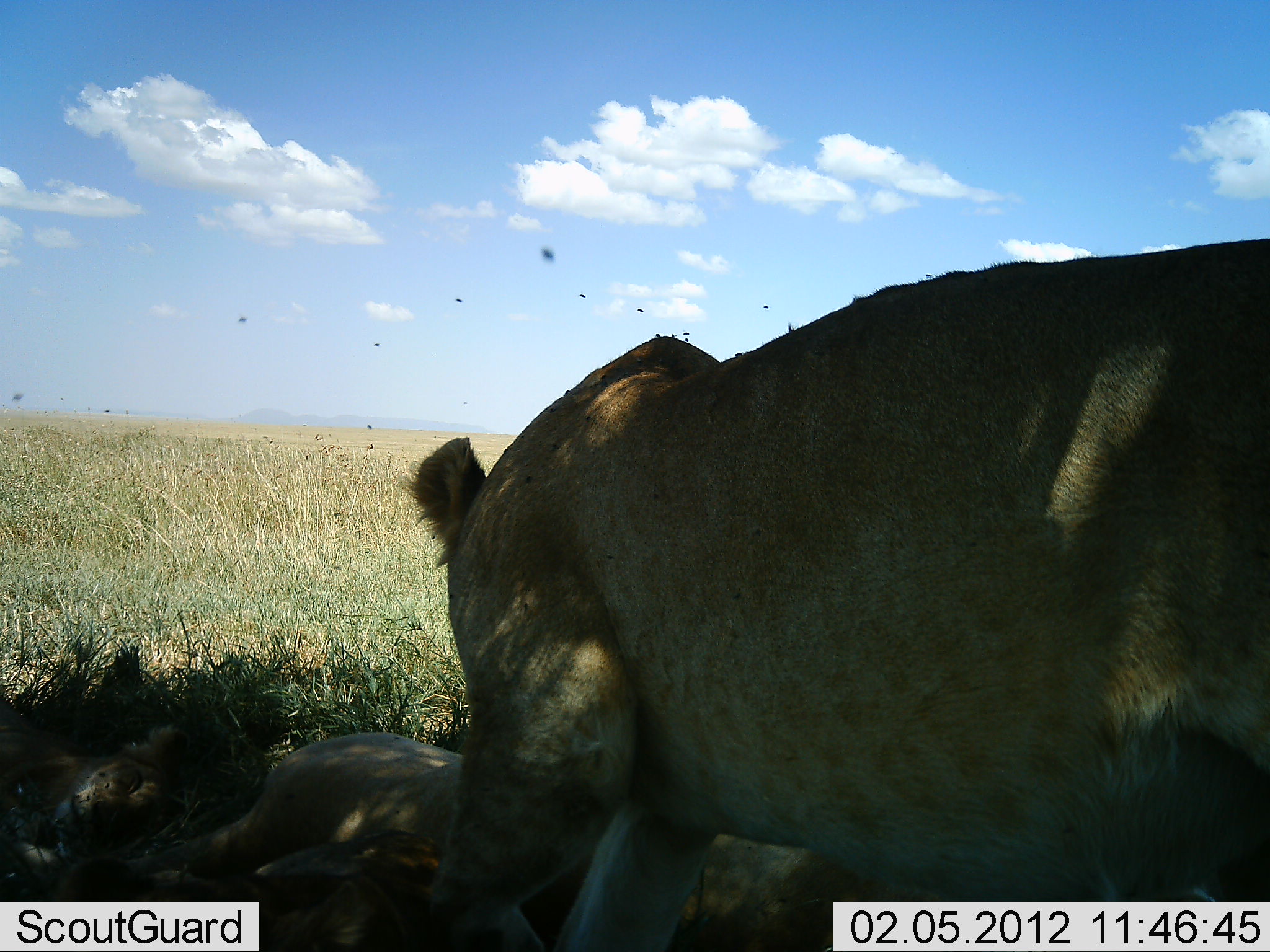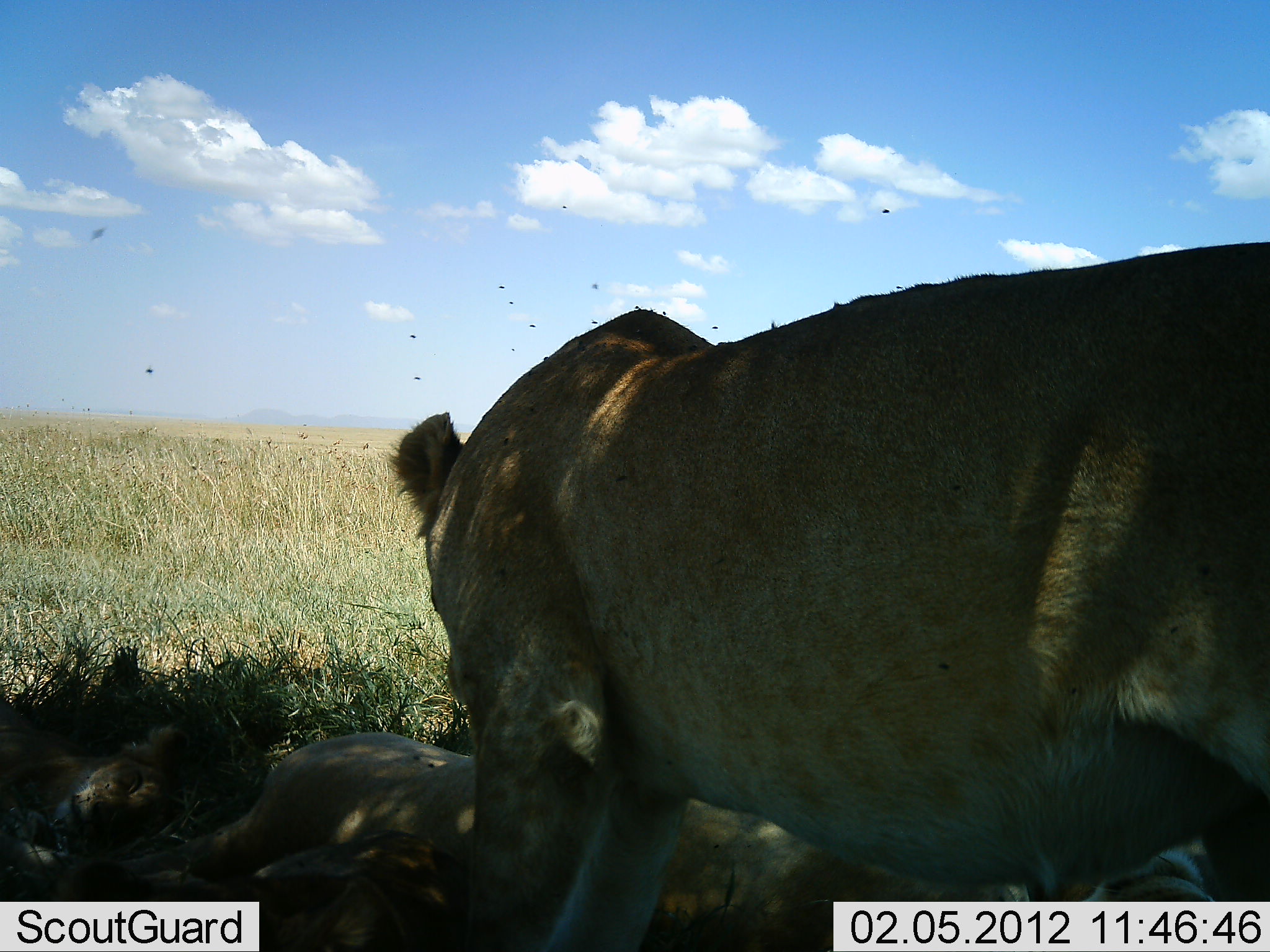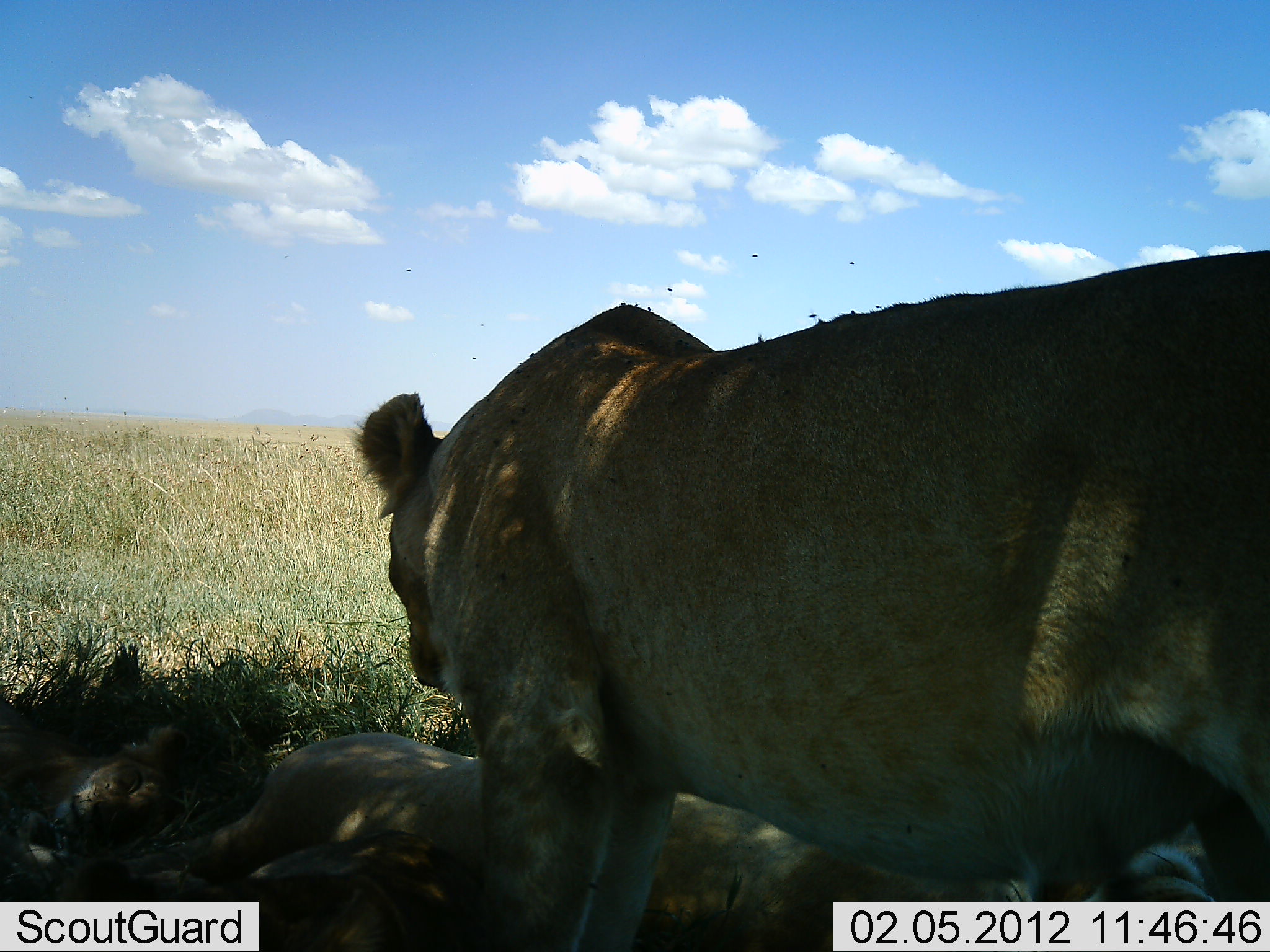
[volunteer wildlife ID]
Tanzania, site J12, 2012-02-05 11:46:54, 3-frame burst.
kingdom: Animalia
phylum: Chordata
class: Mammalia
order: Carnivora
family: Felidae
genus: Panthera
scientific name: Panthera leo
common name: lion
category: lionfemale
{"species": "lionfemale (lion) (Panthera leo)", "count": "3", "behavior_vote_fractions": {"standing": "69%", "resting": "92%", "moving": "0%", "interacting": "8%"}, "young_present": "8%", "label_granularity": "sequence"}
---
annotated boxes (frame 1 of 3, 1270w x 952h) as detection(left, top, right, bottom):
animal: detection(406, 237, 1270, 952); detection(140, 733, 826, 952); detection(1, 694, 184, 881); detection(150, 830, 428, 952)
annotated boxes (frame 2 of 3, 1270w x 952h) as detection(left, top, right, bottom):
animal: detection(388, 238, 1269, 952); detection(91, 731, 1210, 949); detection(0, 699, 186, 854)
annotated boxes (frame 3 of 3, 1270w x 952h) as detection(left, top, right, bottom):
animal: detection(354, 247, 1269, 950); detection(185, 735, 1222, 950); detection(2, 717, 205, 868)